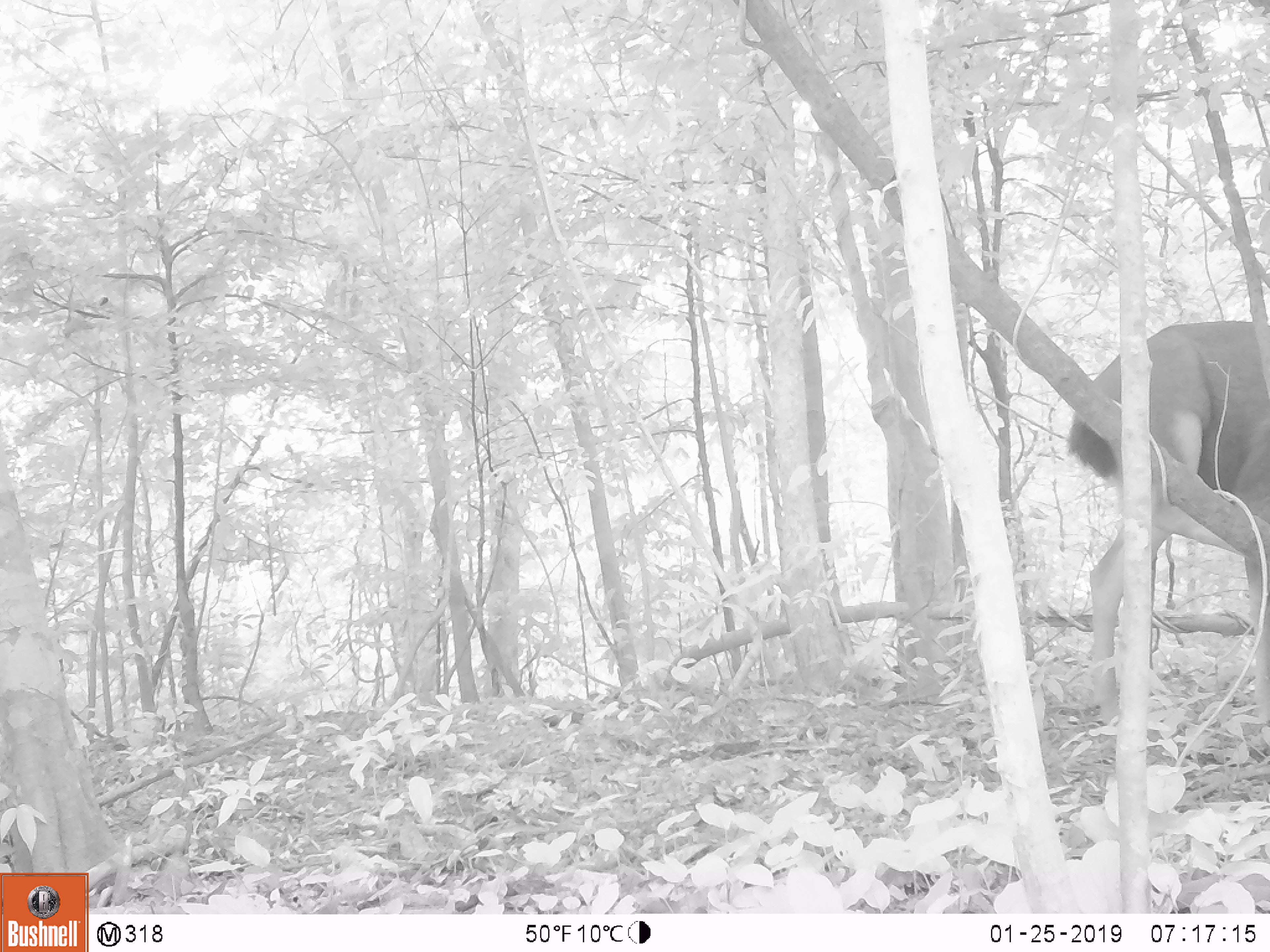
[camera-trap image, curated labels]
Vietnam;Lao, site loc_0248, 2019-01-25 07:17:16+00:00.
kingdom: Animalia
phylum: Chordata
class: Mammalia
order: Artiodactyla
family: Cervidae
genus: Rusa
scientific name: Rusa unicolor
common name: sambar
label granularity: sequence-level